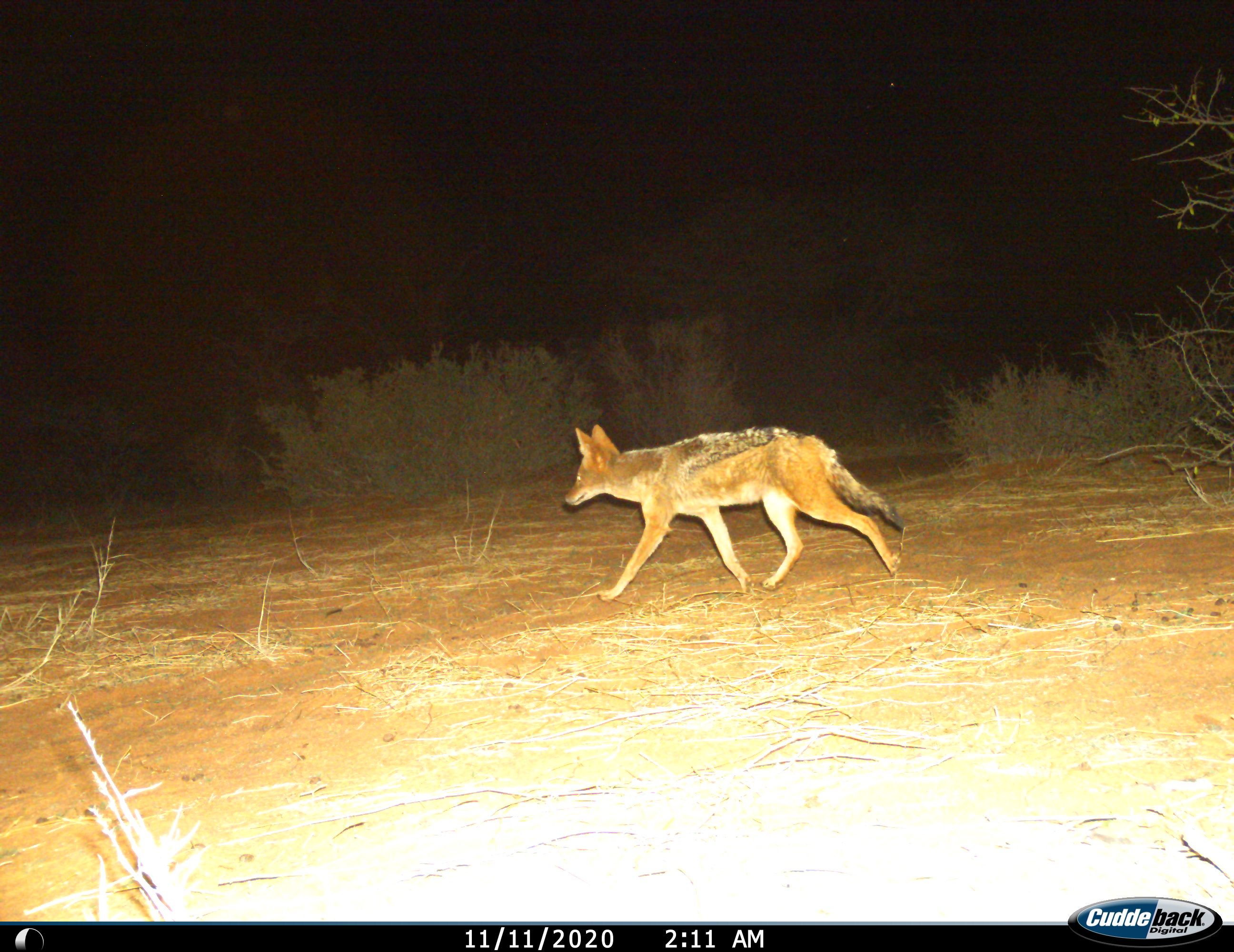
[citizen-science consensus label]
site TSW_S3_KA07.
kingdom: Animalia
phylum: Chordata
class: Mammalia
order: Carnivora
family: Canidae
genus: Lupulella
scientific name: Lupulella mesomelas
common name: black-backed jackal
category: jackalblackbacked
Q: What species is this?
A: Jackalblackbacked (black-backed jackal) (Lupulella mesomelas).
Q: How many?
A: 1.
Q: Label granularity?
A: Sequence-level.